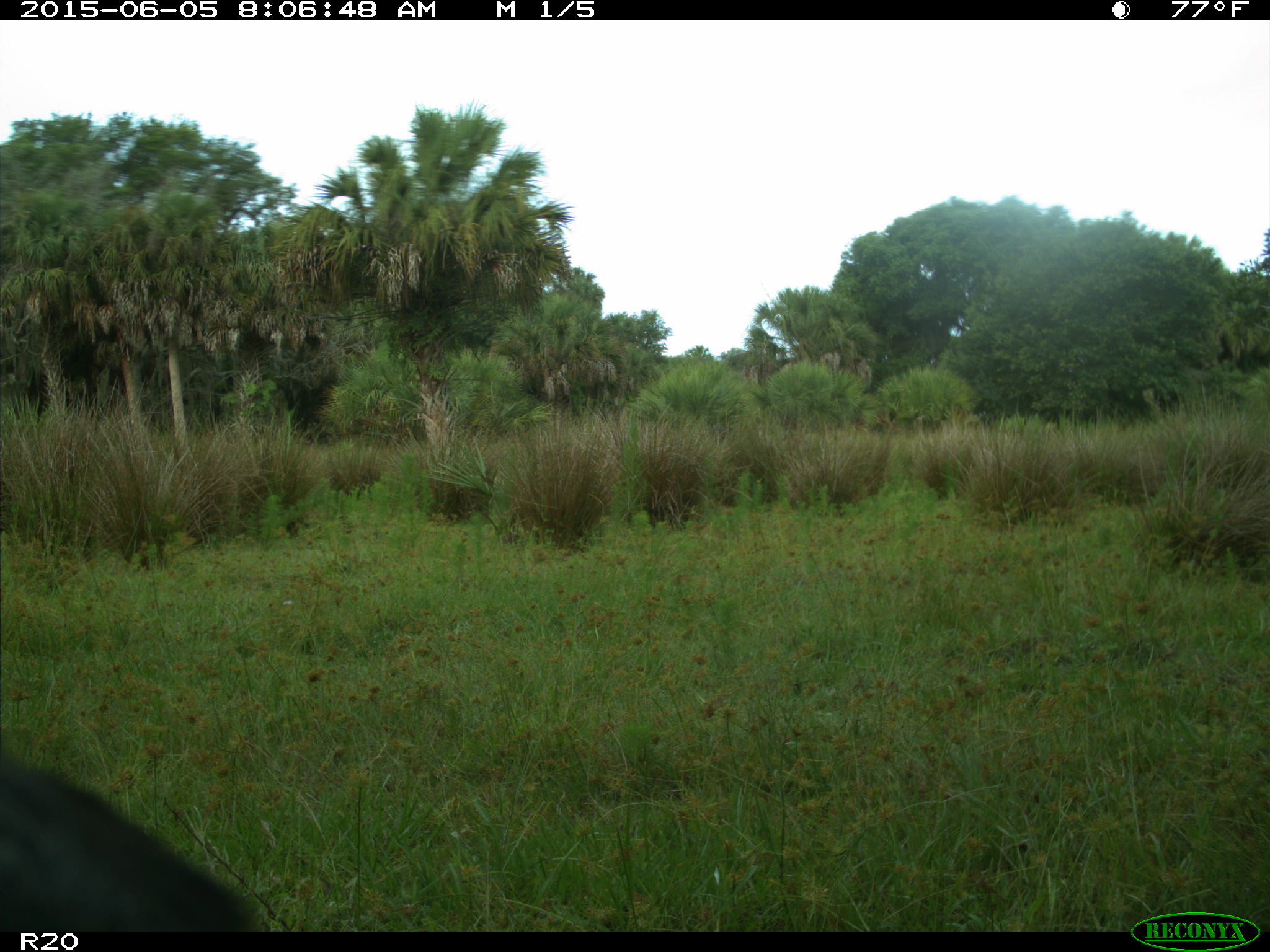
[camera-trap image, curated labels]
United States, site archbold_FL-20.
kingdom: Animalia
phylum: Chordata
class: Mammalia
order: Artiodactyla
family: Bovidae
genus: Bos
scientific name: Bos taurus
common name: domestic cow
Bos taurus (domestic cow).